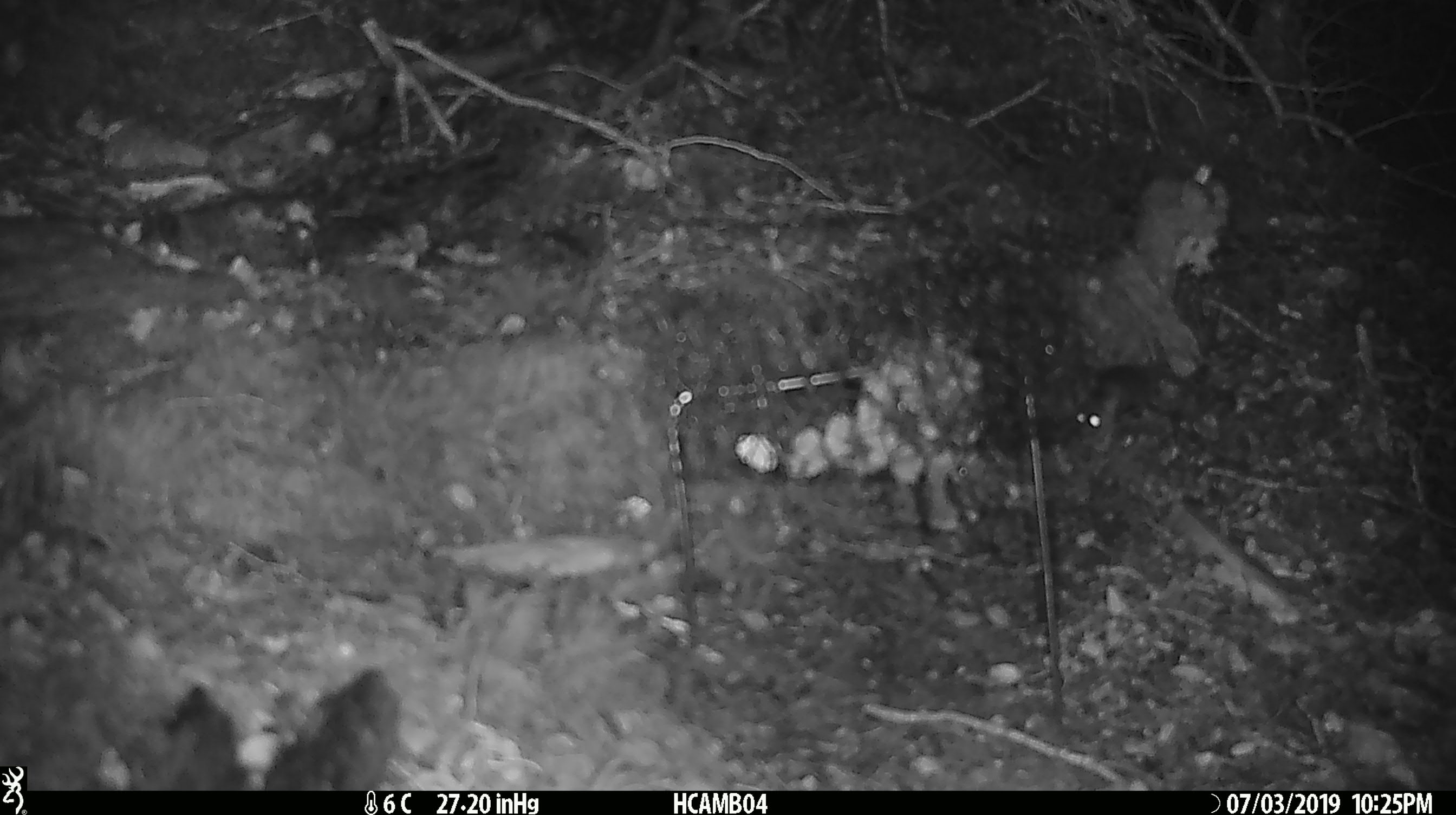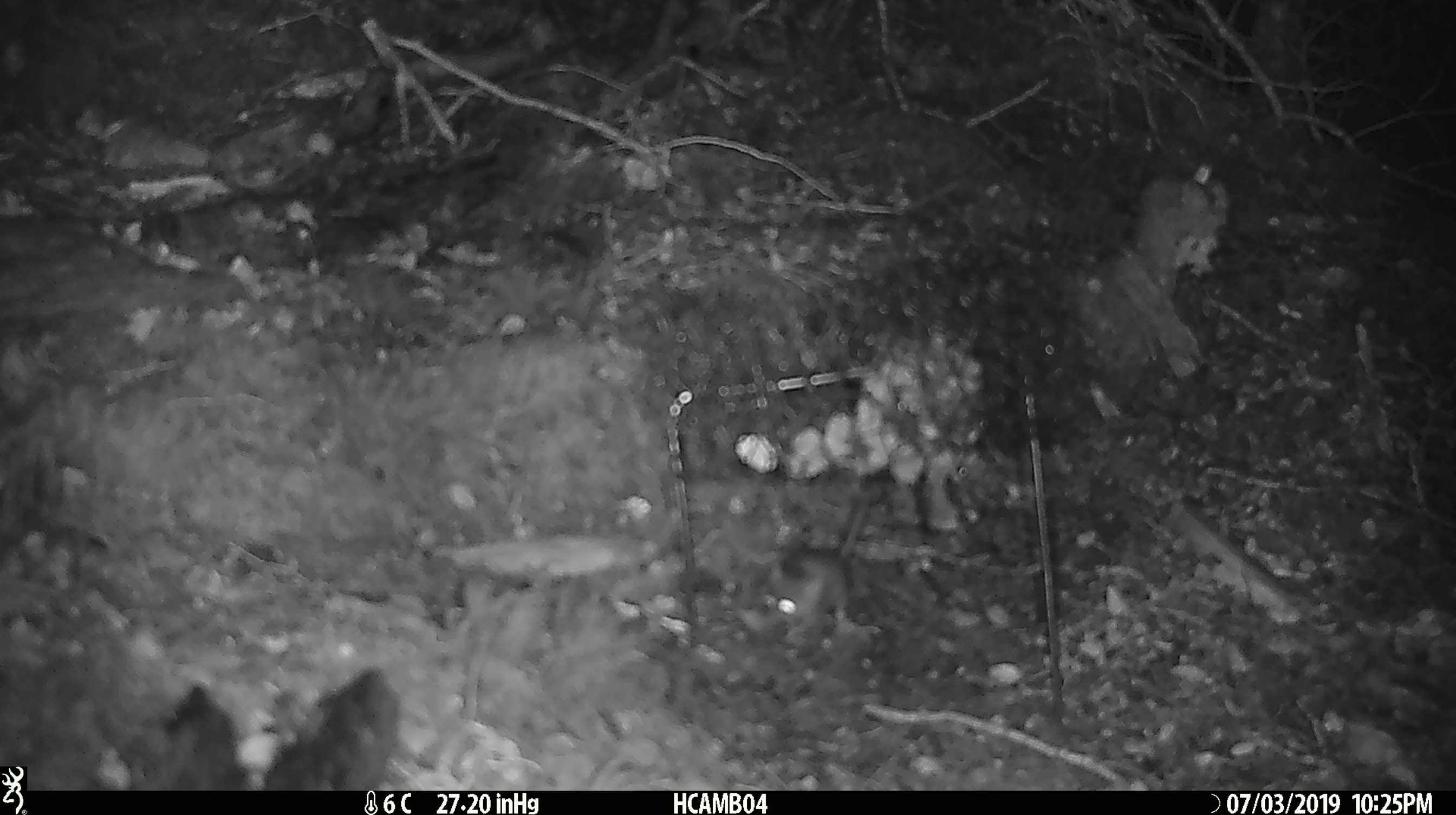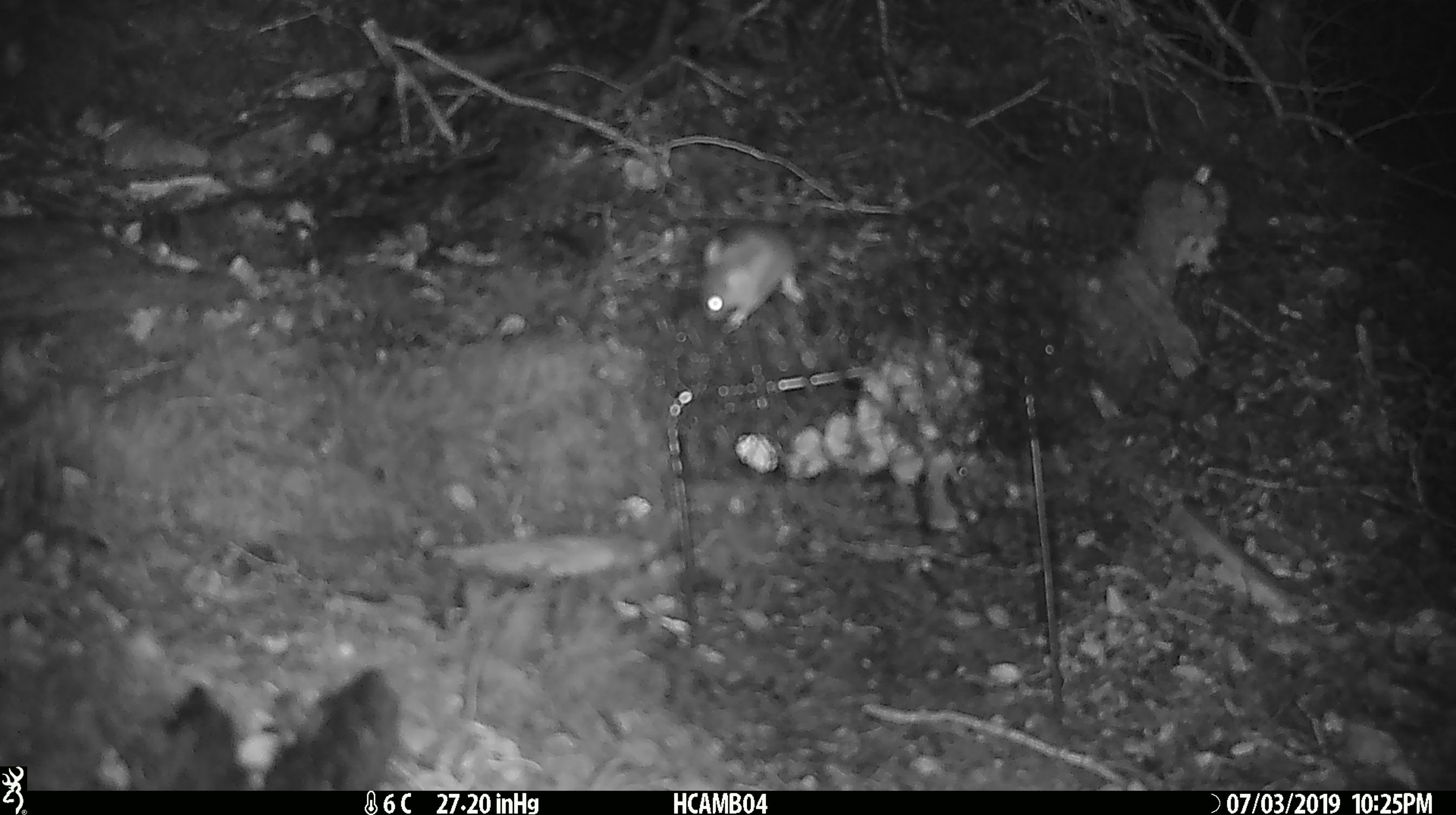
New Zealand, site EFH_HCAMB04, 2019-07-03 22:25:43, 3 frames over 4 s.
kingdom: Animalia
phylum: Chordata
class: Mammalia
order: Rodentia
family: Muridae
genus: Mus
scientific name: Mus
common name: mouse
Mouse (Mus).